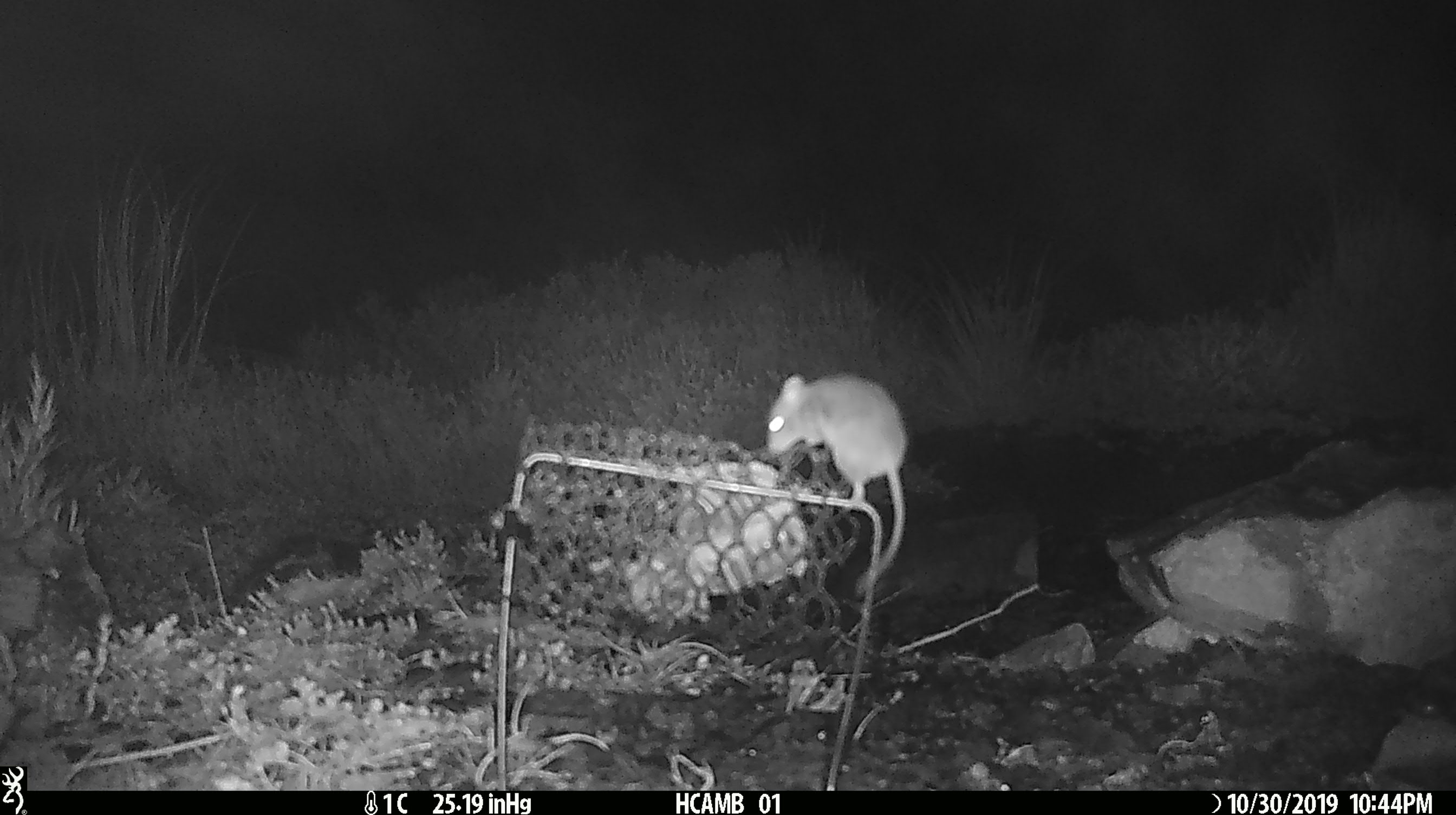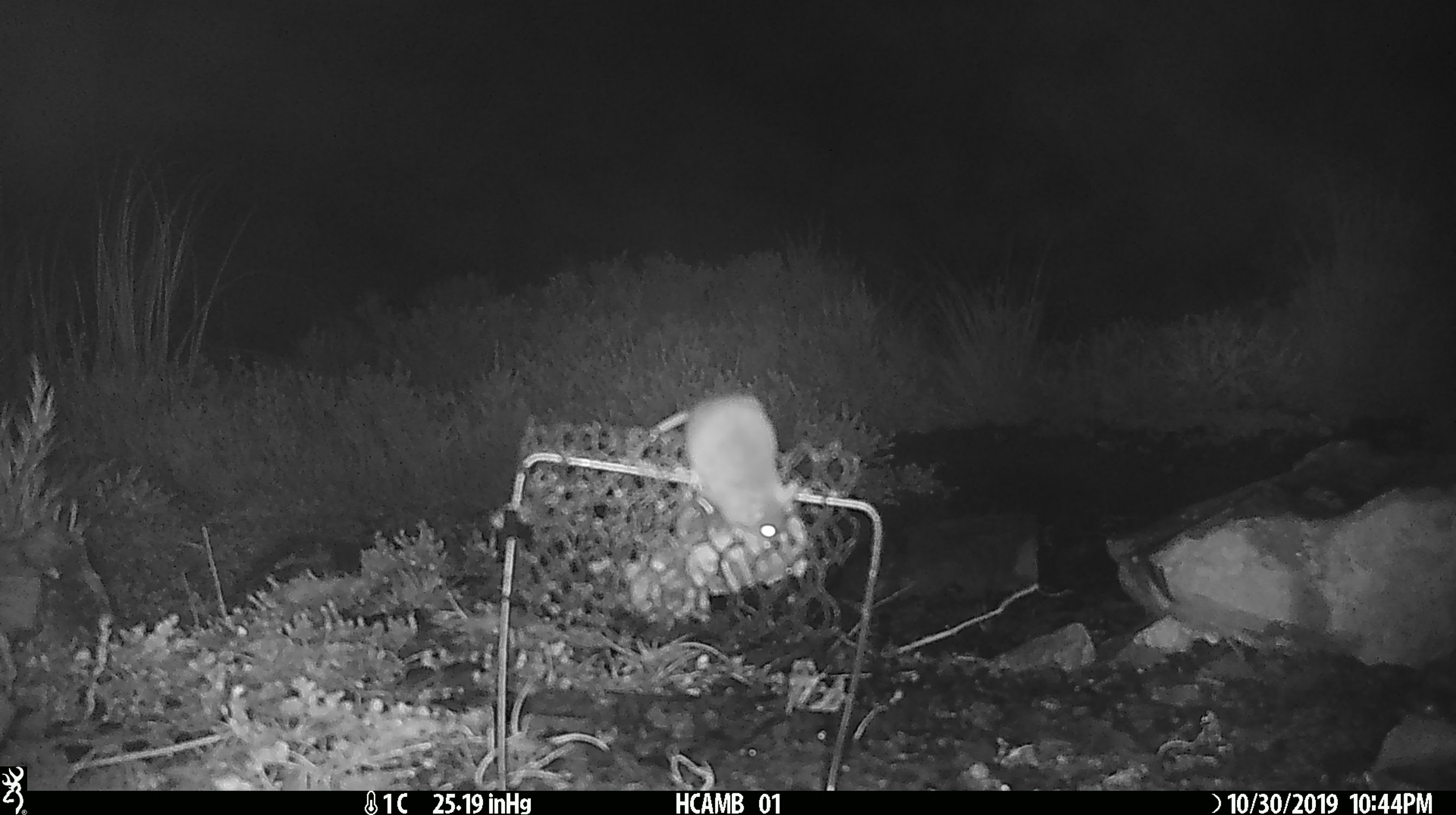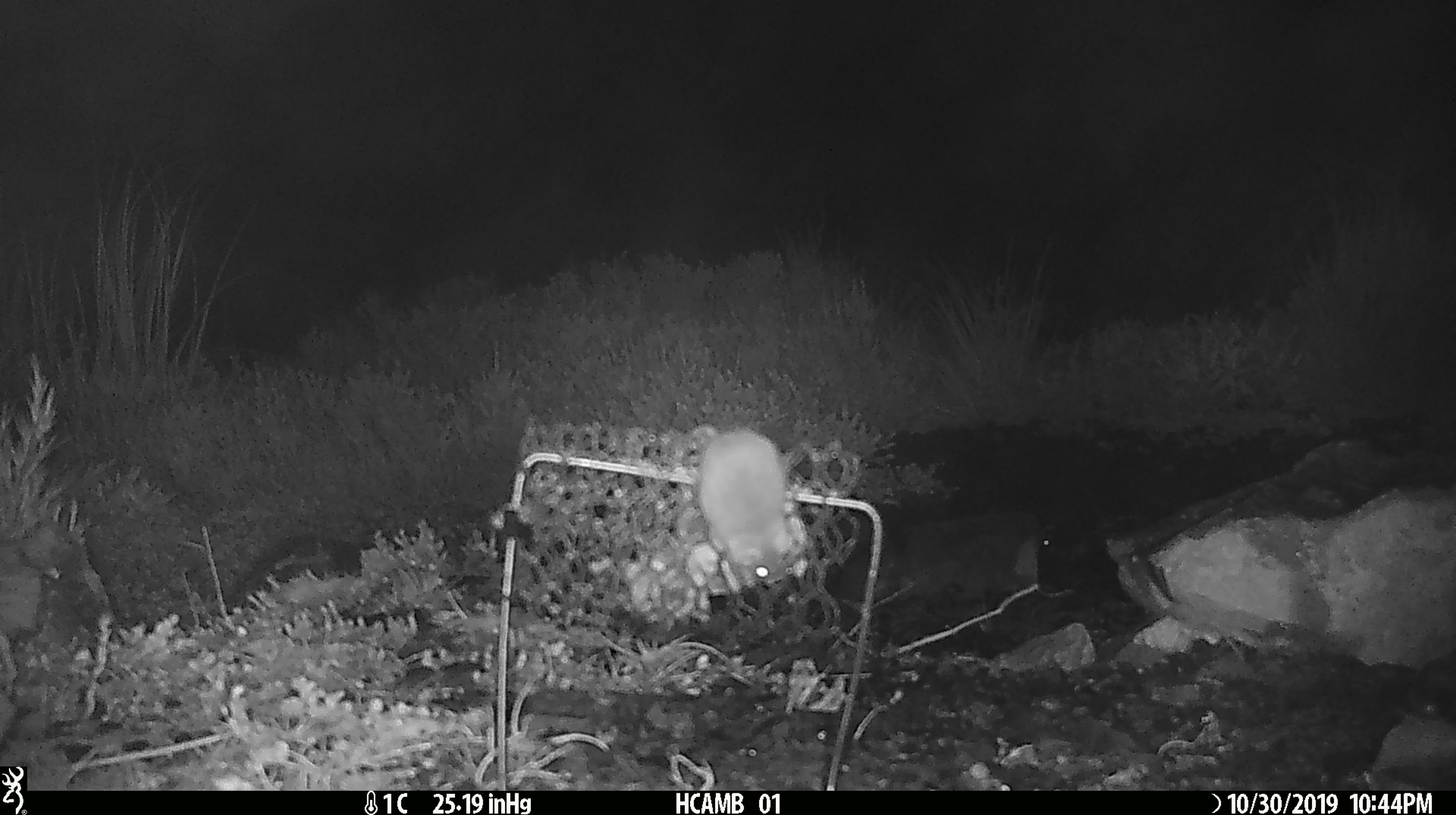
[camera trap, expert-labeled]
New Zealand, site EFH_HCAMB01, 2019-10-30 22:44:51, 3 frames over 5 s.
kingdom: Animalia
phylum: Chordata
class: Mammalia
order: Rodentia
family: Muridae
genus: Mus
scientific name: Mus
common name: mouse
Mouse (Mus).